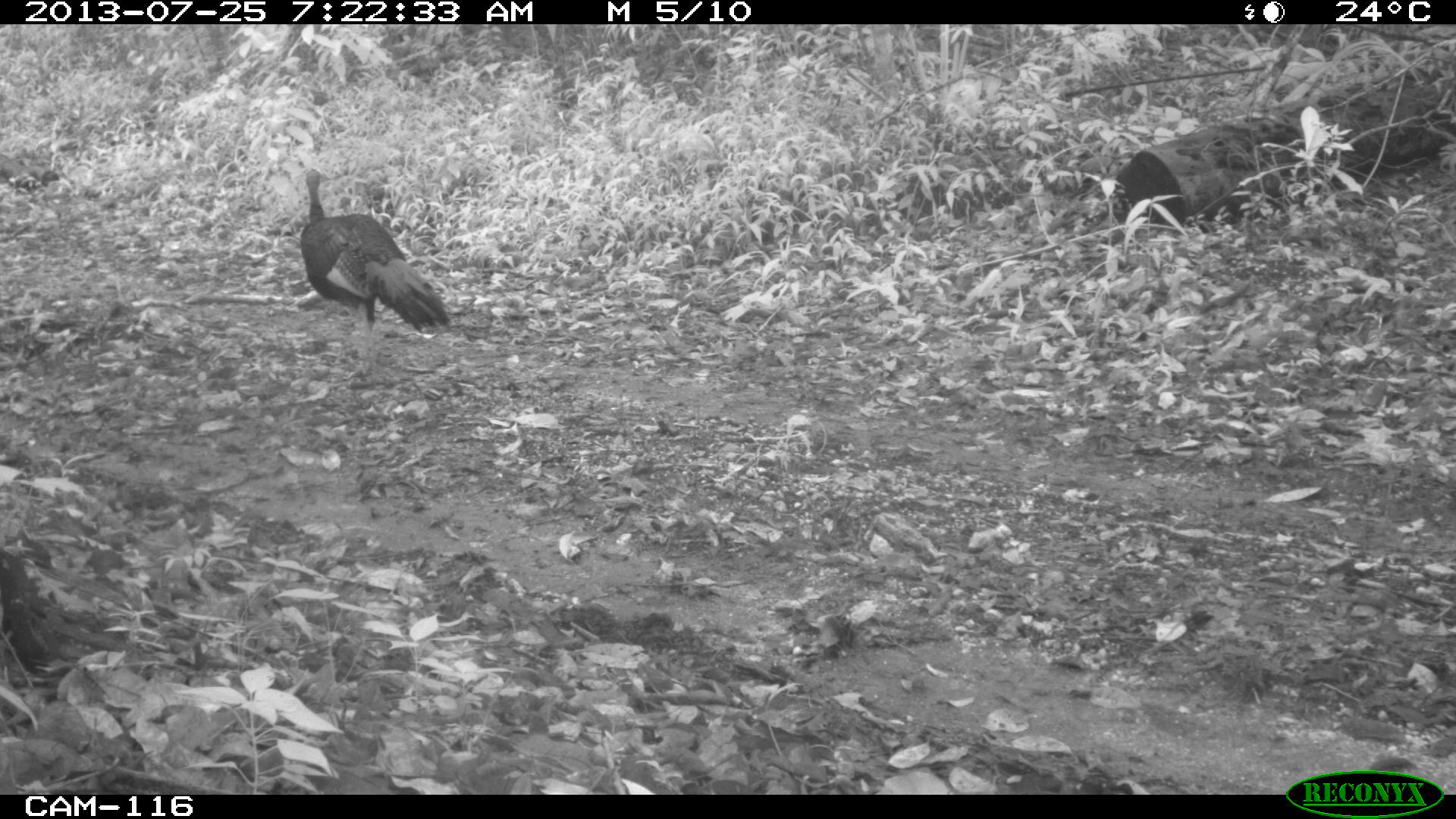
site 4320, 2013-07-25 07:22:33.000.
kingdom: Animalia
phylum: Chordata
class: Aves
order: Galliformes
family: Phasianidae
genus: Meleagris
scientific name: Meleagris ocellata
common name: ocellated turkey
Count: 1.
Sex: male.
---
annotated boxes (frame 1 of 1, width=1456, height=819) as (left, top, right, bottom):
meleagris ocellata: (300, 169, 452, 374)